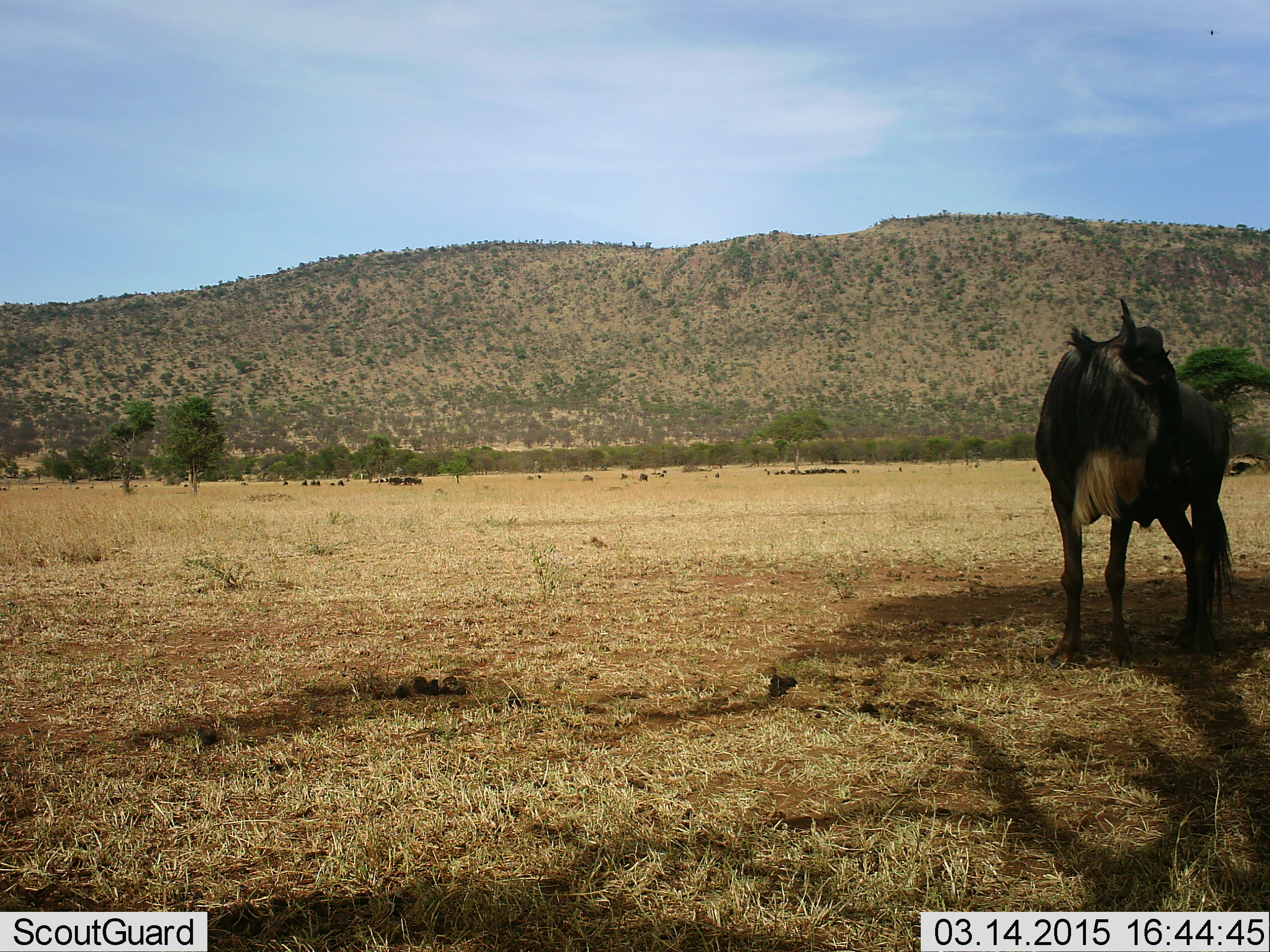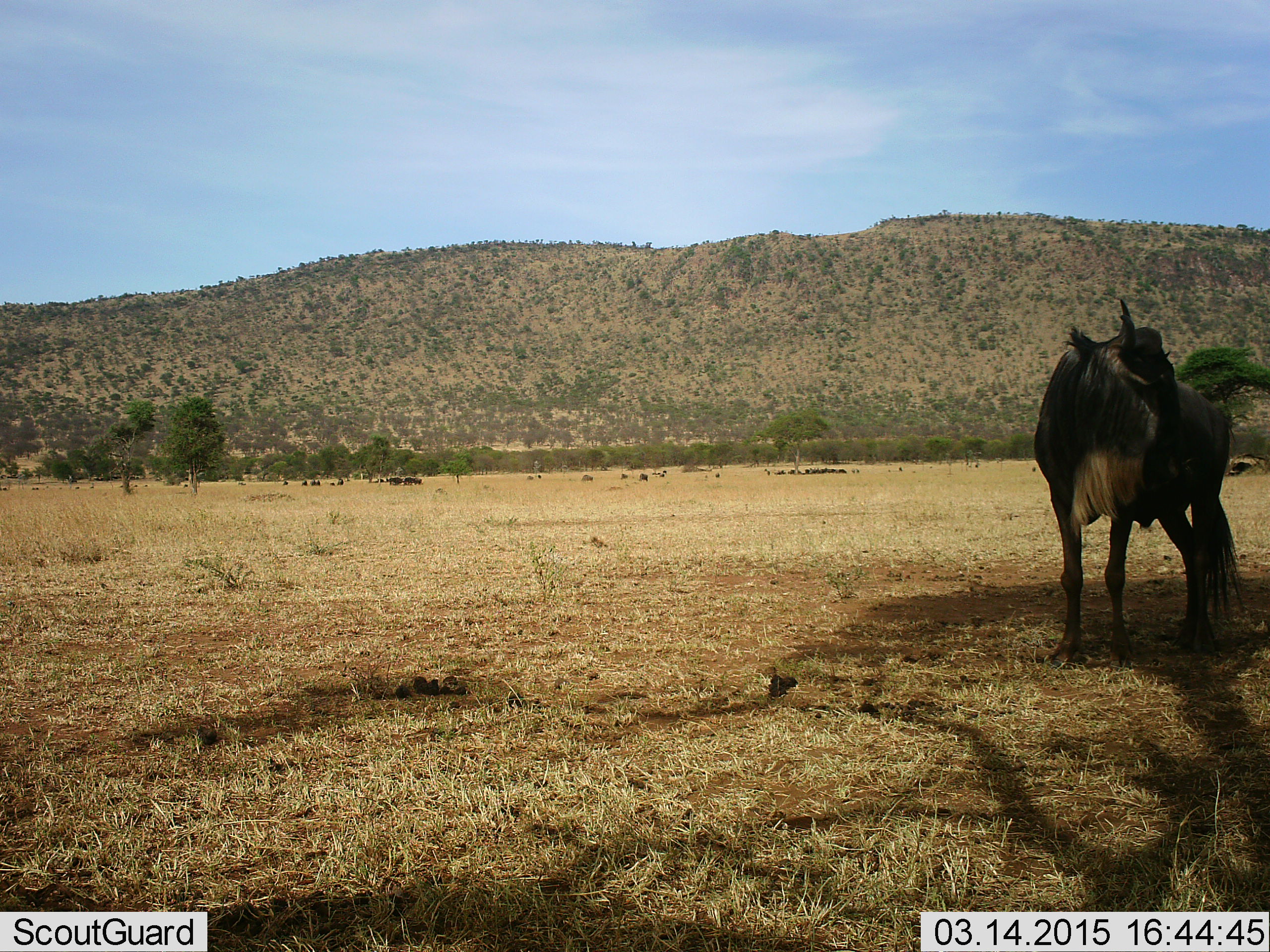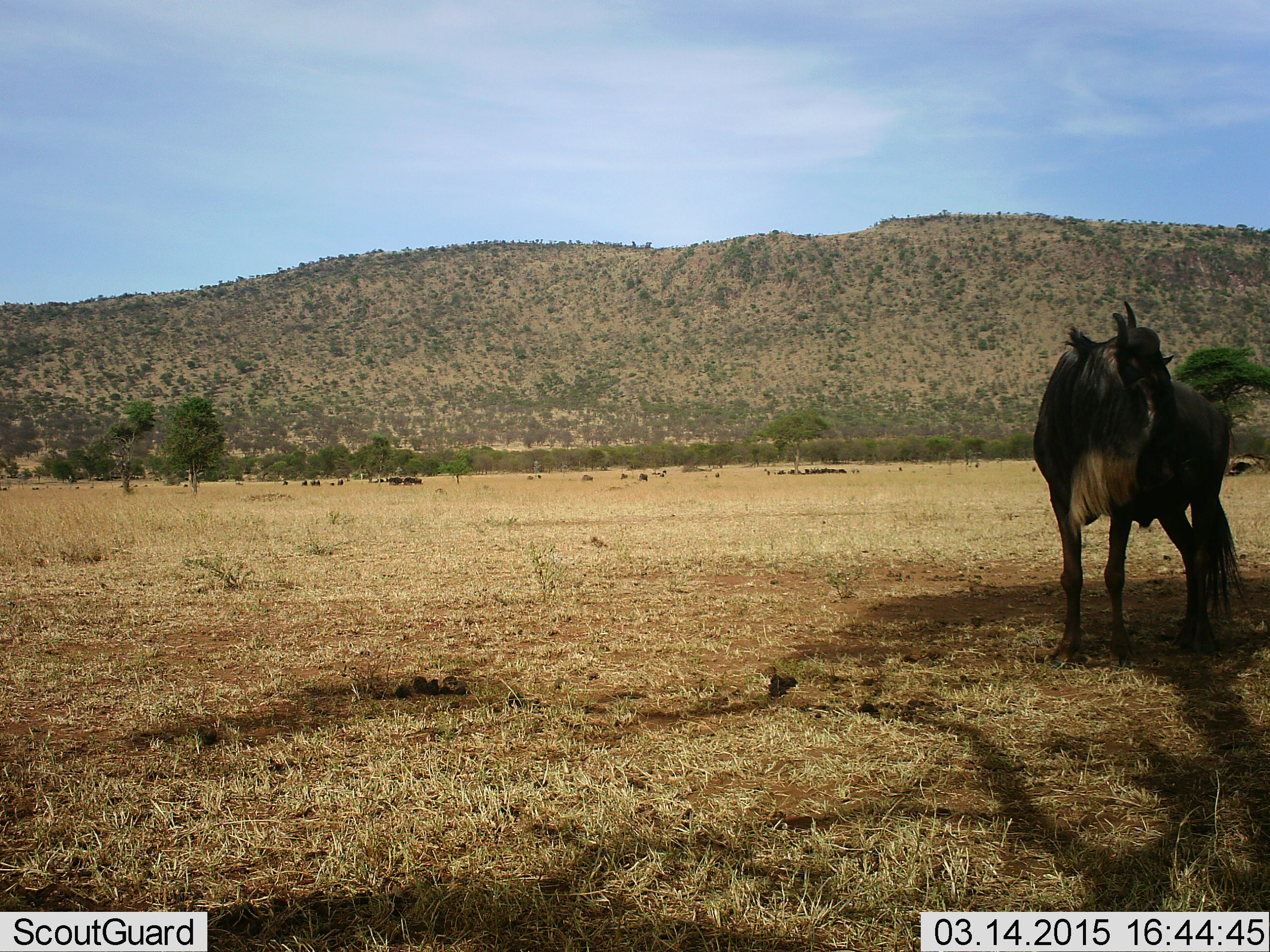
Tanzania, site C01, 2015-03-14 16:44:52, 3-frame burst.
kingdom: Animalia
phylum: Chordata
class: Mammalia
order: Artiodactyla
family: Bovidae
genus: Connochaetes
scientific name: Connochaetes taurinus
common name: blue wildebeest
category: wildebeest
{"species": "wildebeest (blue wildebeest) (Connochaetes taurinus)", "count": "1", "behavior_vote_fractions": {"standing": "100%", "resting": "0%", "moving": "0%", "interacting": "0%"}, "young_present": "0%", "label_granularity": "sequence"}